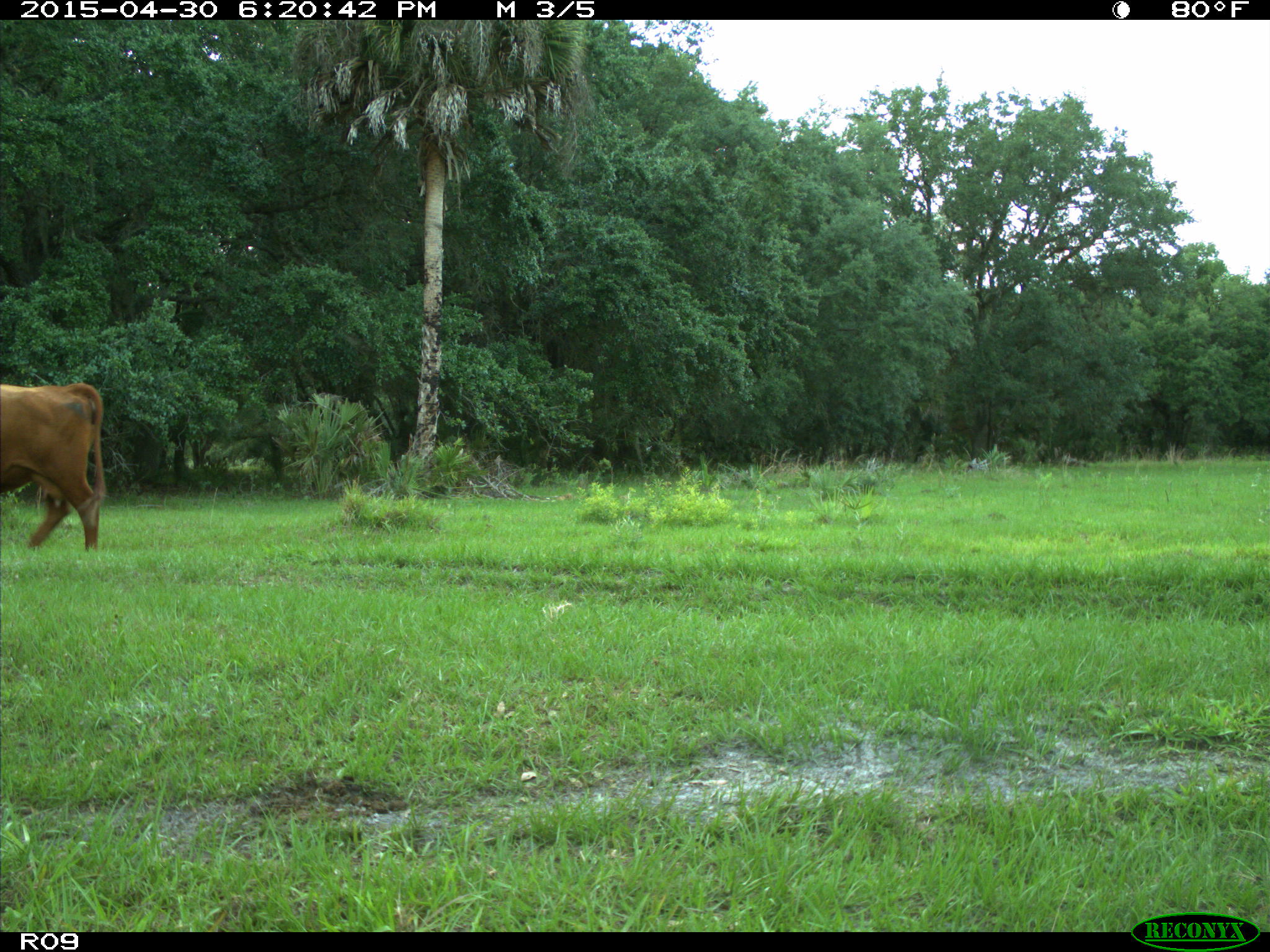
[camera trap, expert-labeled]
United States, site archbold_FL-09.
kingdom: Animalia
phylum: Chordata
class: Mammalia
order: Artiodactyla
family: Bovidae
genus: Bos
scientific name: Bos taurus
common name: domestic cow